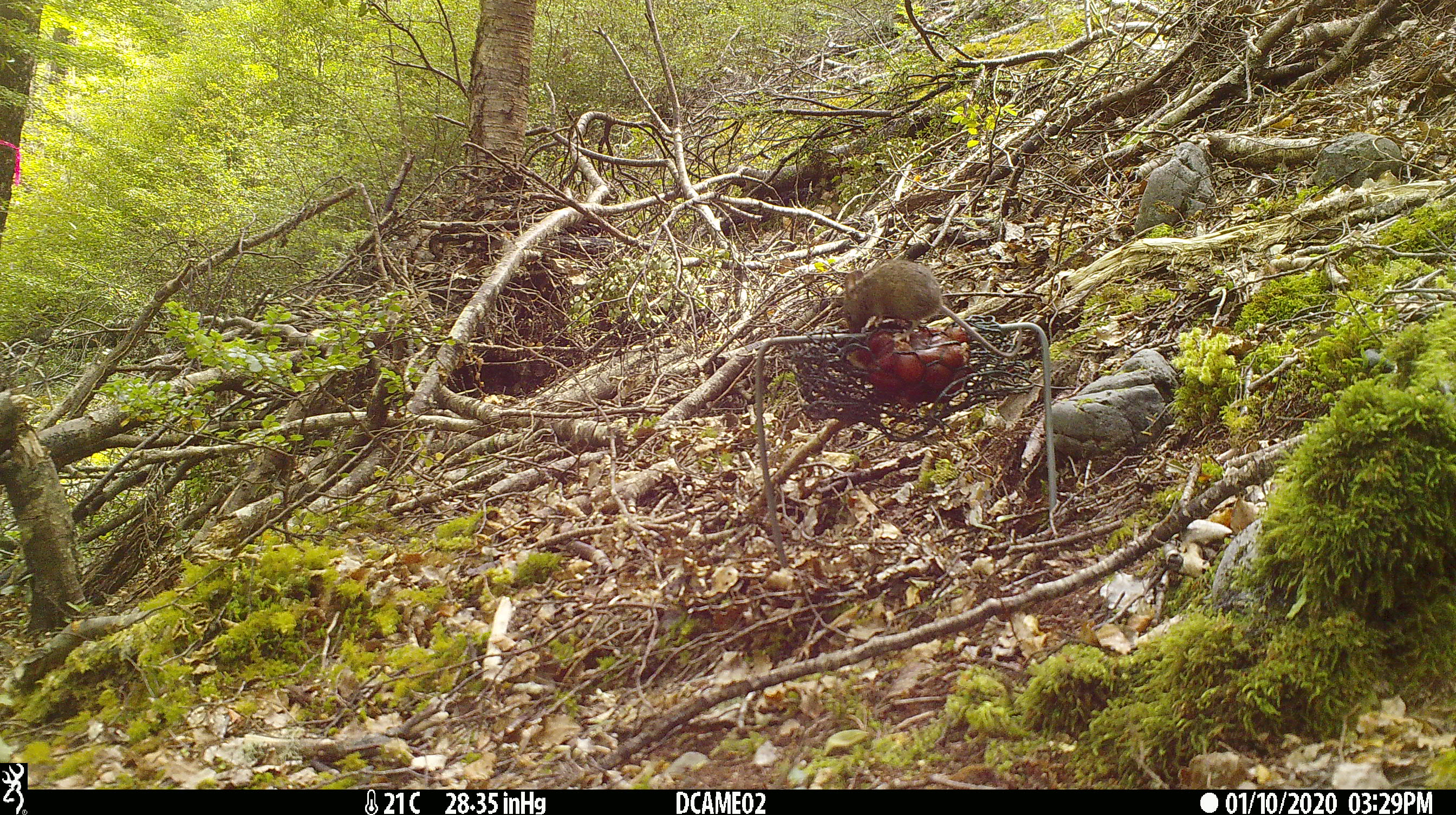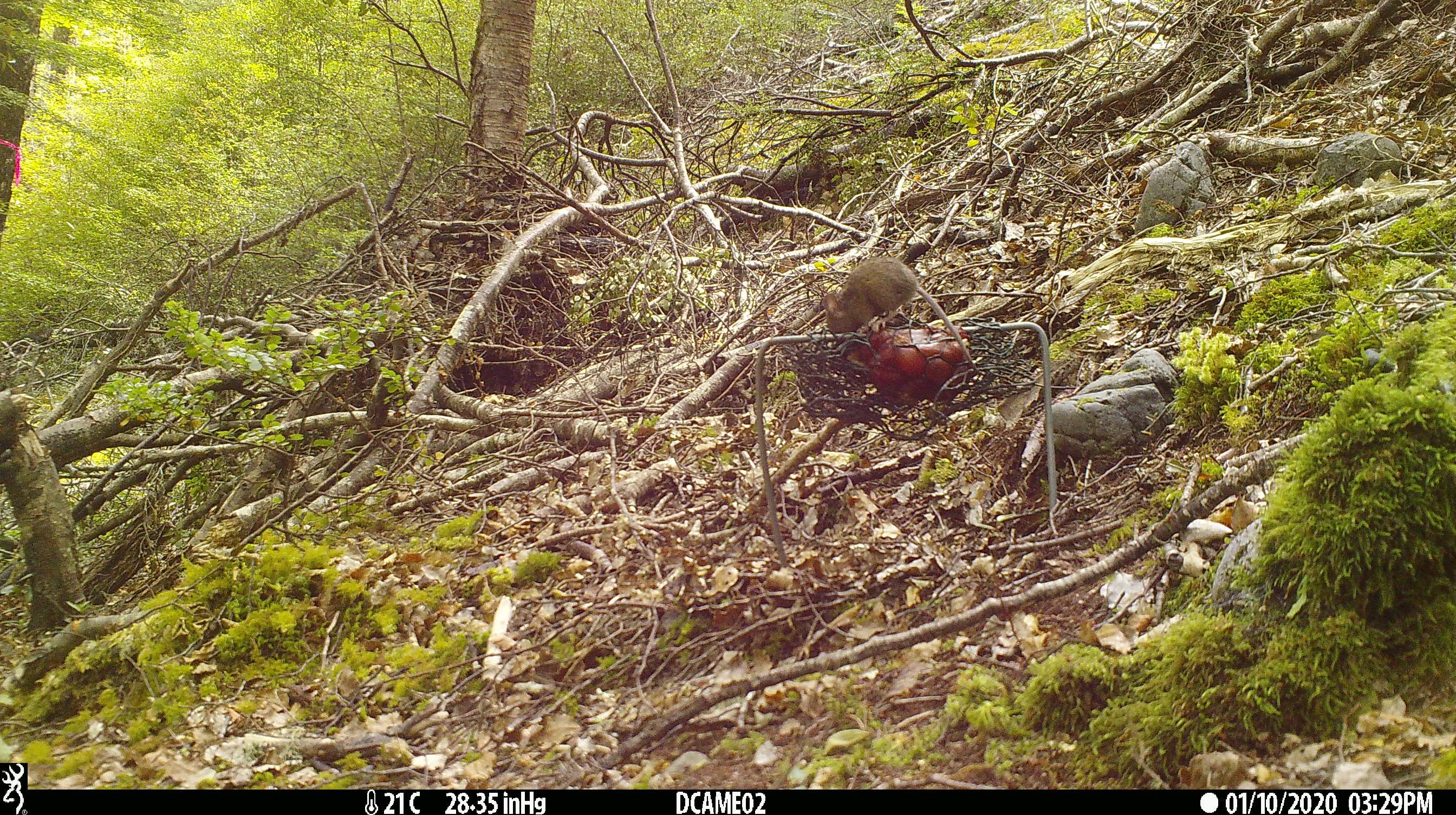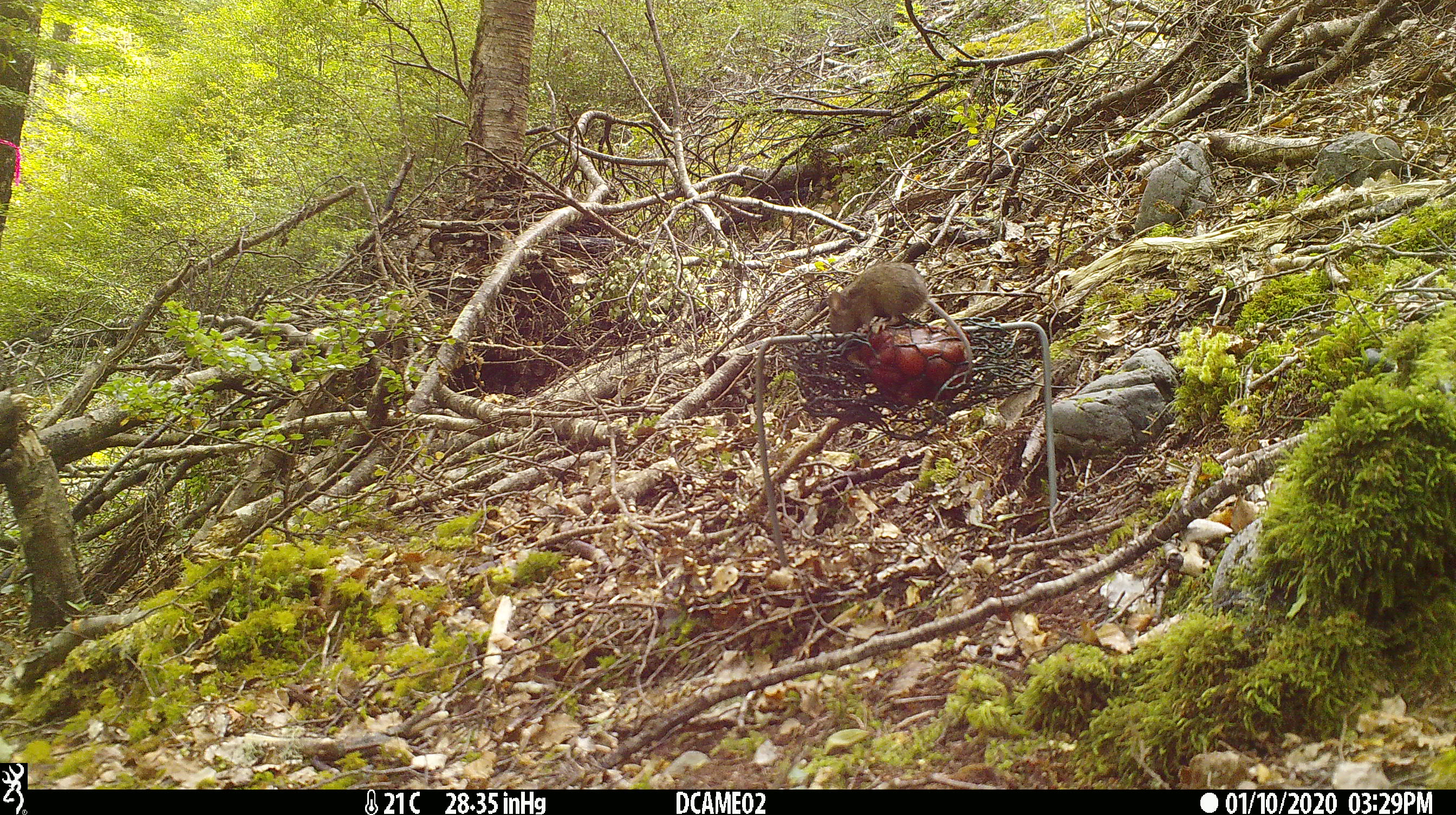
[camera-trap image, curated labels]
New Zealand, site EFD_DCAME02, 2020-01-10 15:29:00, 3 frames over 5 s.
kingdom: Animalia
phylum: Chordata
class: Mammalia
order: Rodentia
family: Muridae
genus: Mus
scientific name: Mus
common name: mouse